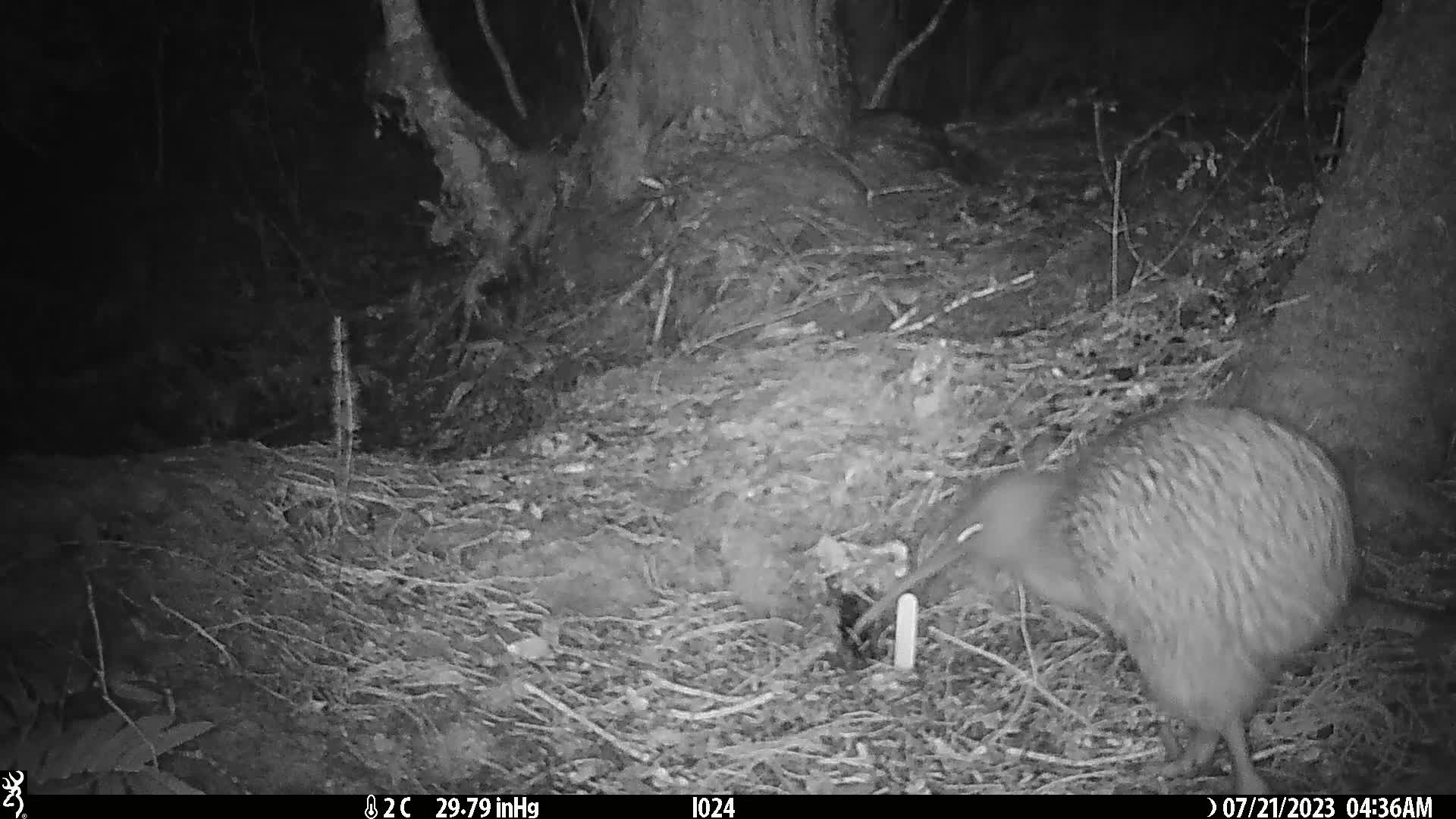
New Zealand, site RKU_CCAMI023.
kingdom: Animalia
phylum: Chordata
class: Aves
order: Apterygiformes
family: Apterygidae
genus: Apteryx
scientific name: Apteryx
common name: kiwi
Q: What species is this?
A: Kiwi (Apteryx).